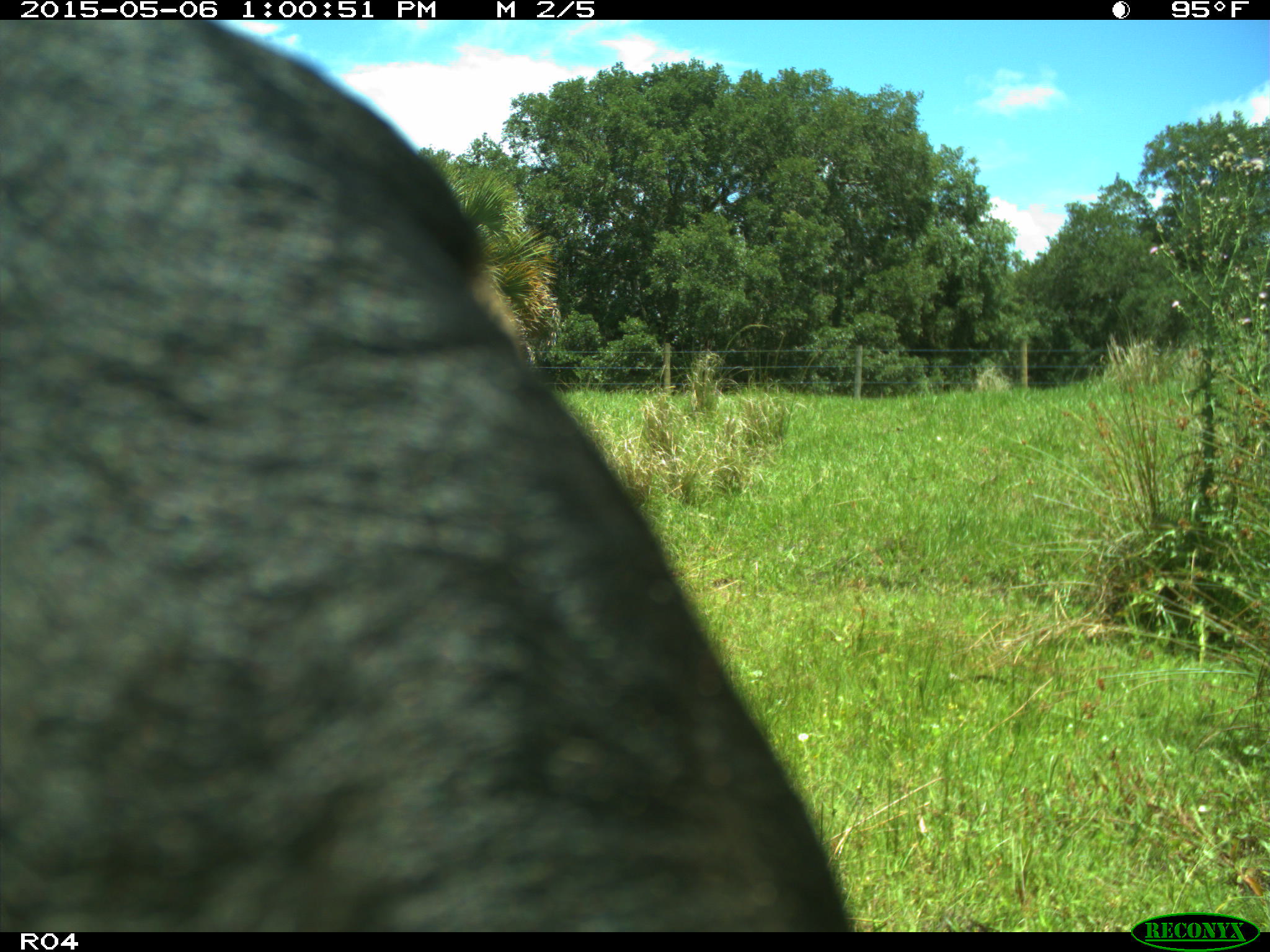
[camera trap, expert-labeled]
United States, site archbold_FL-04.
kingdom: Animalia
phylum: Chordata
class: Mammalia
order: Artiodactyla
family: Bovidae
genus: Bos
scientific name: Bos taurus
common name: domestic cow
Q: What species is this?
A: Bos taurus (domestic cow).